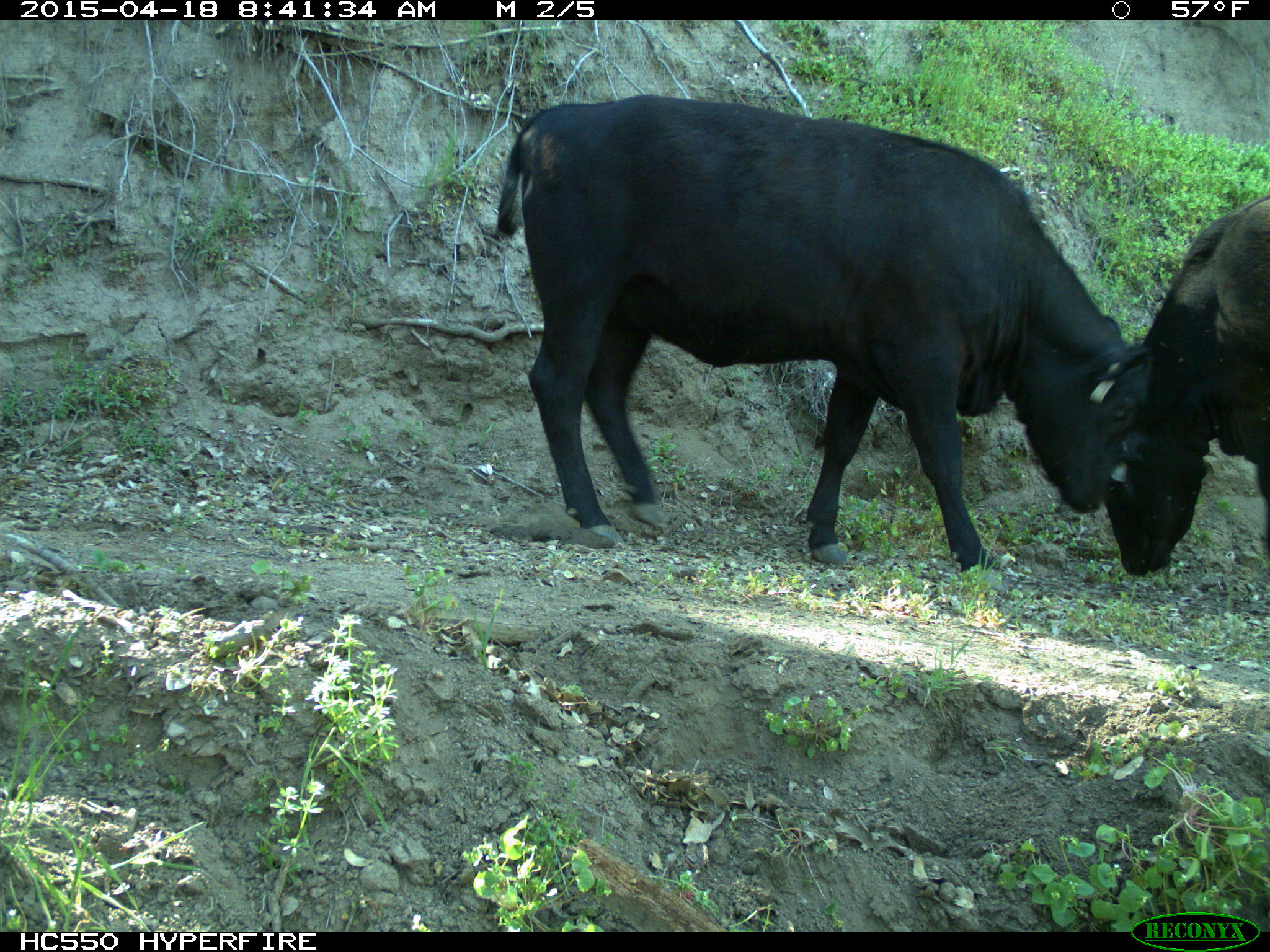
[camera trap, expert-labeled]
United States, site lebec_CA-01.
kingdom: Animalia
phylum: Chordata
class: Mammalia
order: Artiodactyla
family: Bovidae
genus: Bos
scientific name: Bos taurus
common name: domestic cow